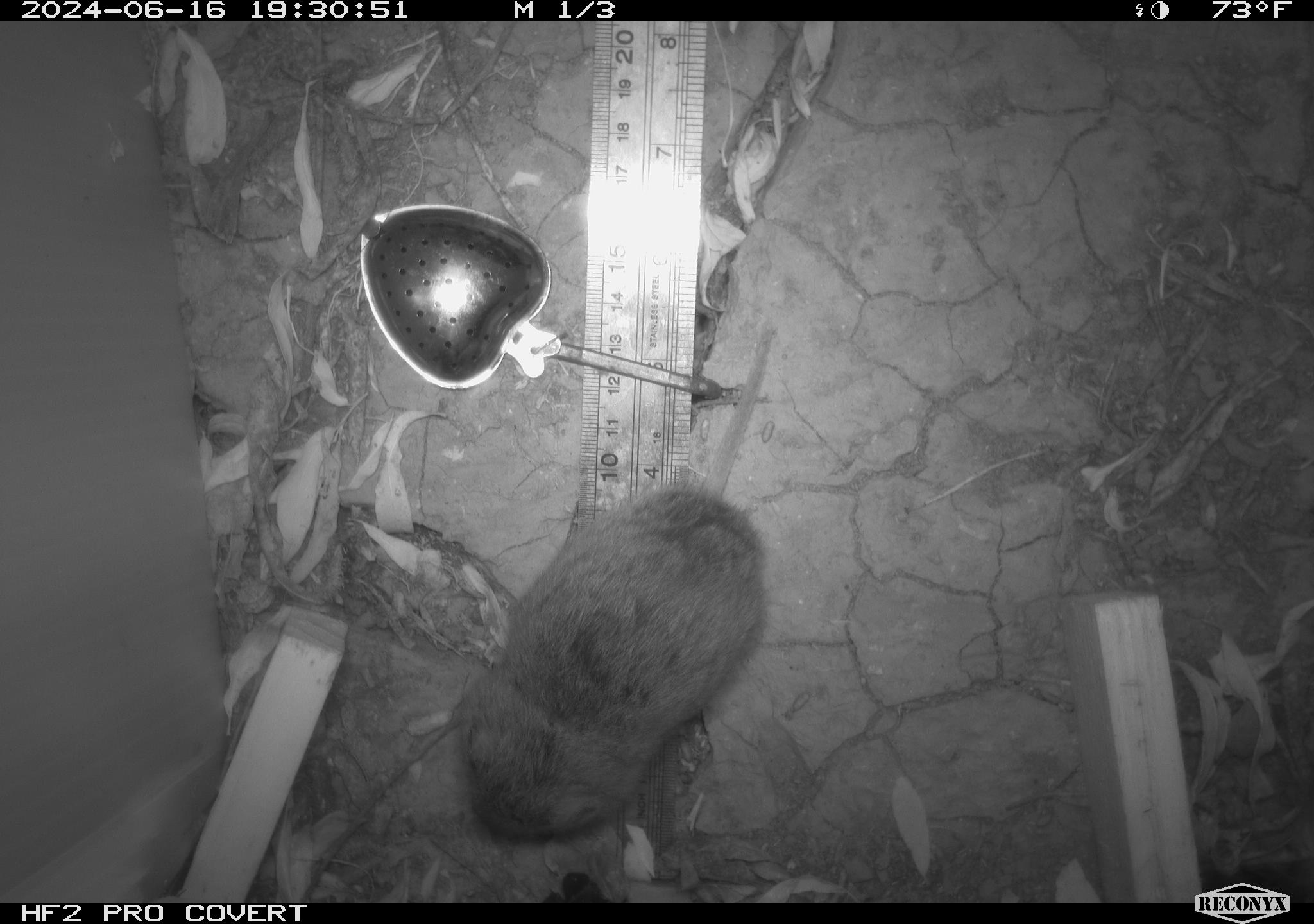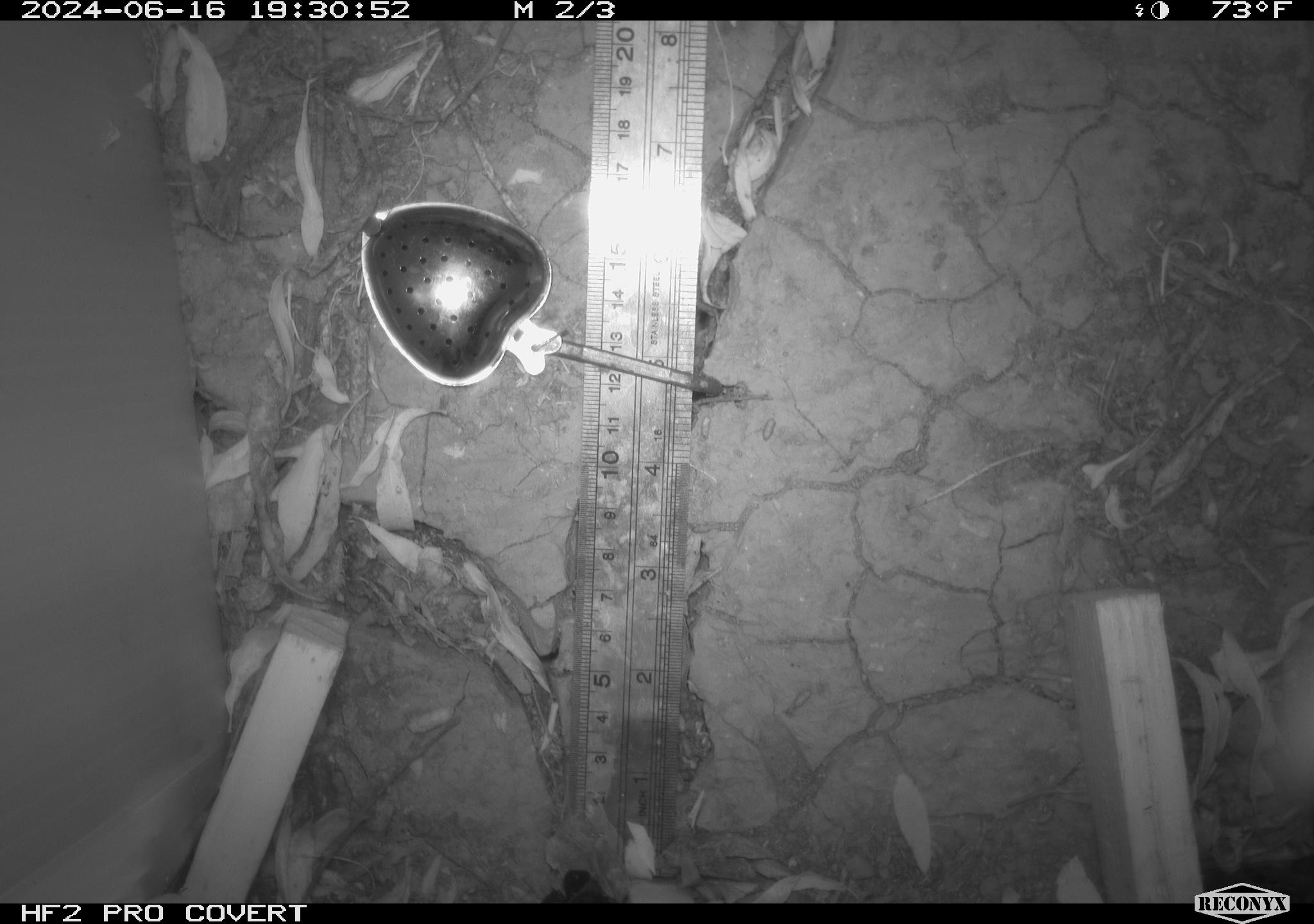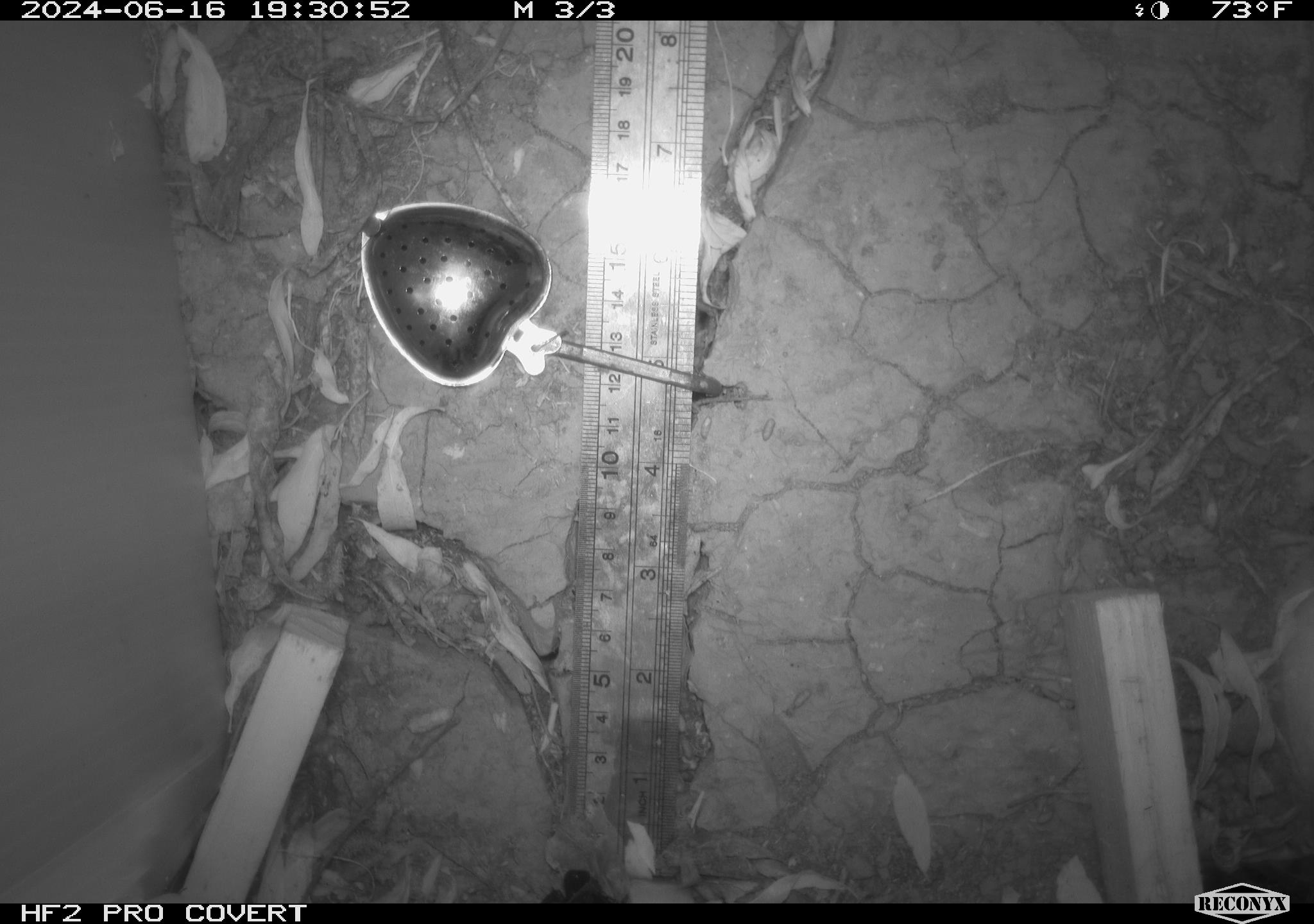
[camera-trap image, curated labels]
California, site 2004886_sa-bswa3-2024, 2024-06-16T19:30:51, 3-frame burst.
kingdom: Animalia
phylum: Chordata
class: Mammalia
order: Rodentia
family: Cricetidae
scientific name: Arvicolinae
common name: voles, lemmings, and muskrats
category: arvicolinae subfamily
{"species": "arvicolinae subfamily (voles, lemmings, and muskrats) (Arvicolinae)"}